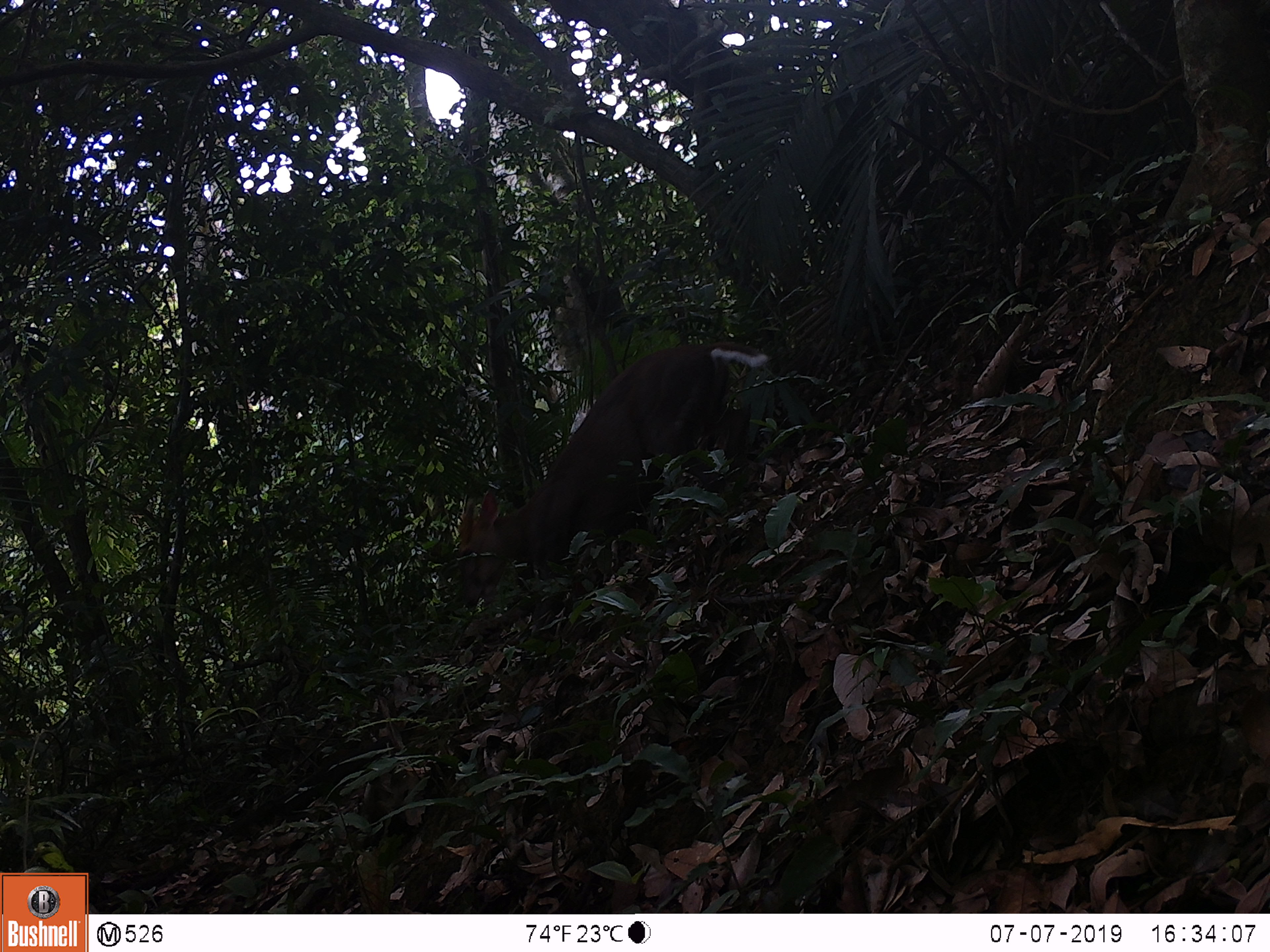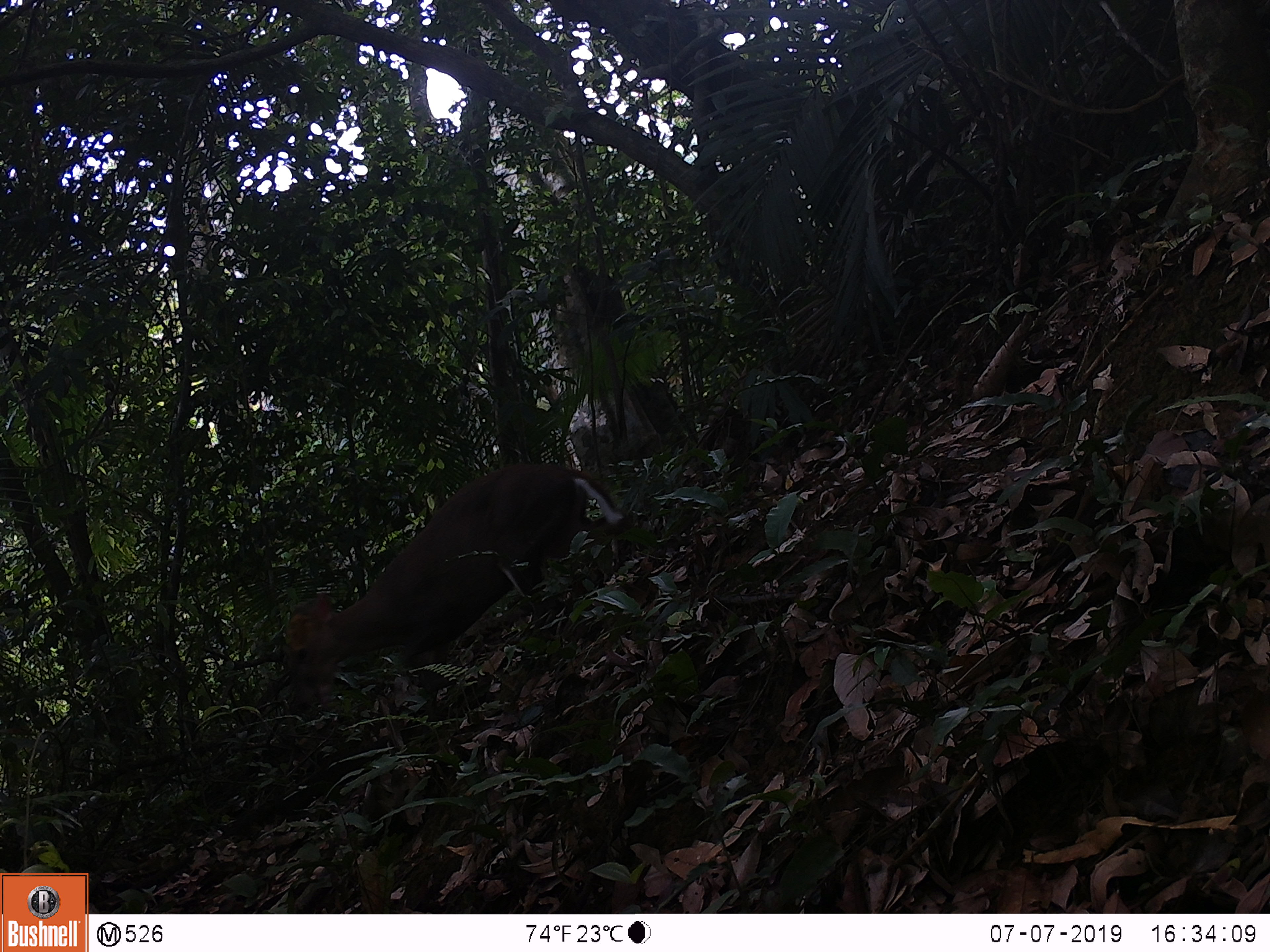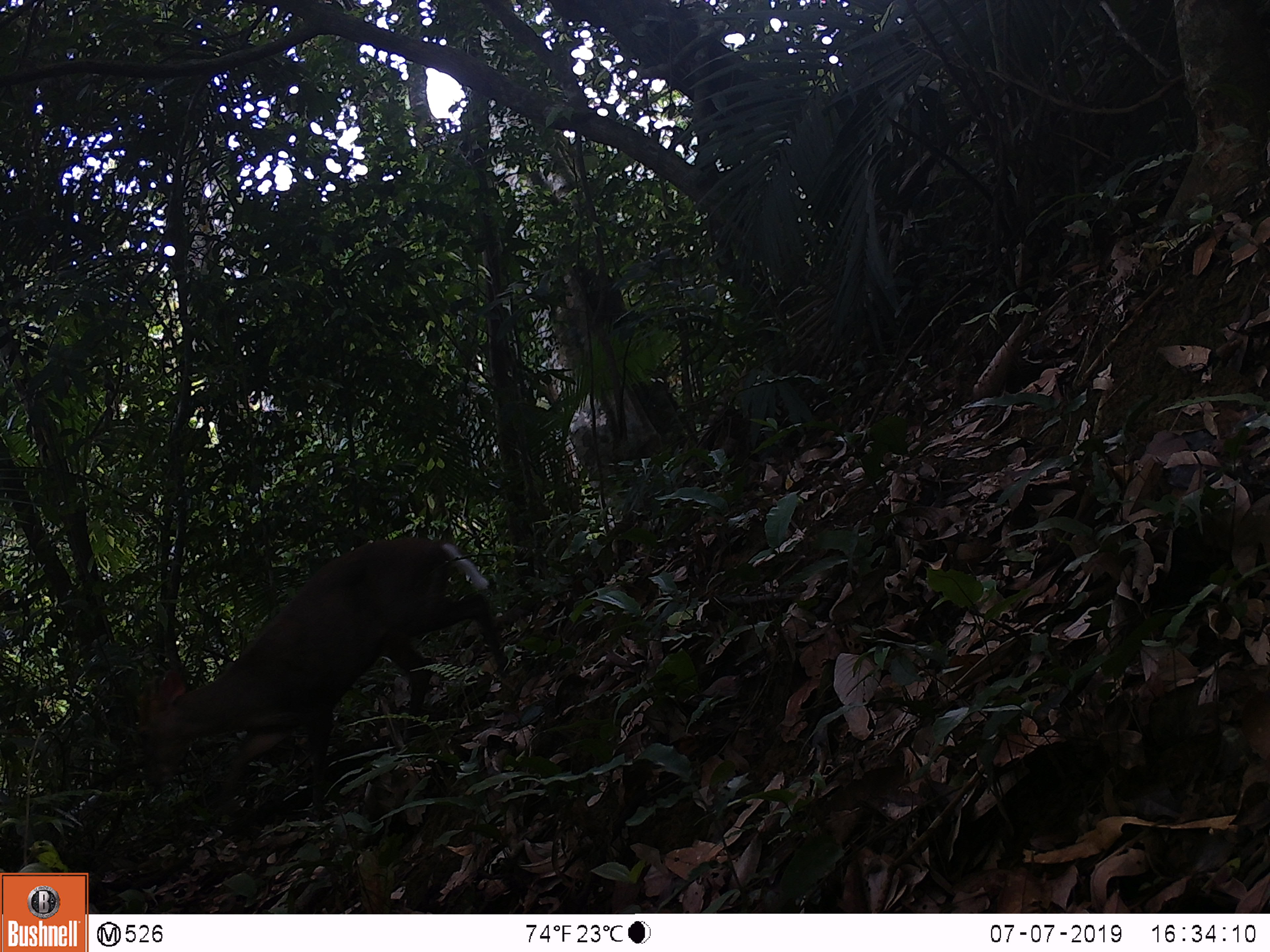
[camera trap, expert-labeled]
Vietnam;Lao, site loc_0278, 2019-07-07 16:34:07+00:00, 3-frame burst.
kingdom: Animalia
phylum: Chordata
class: Mammalia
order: Artiodactyla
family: Cervidae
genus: Muntiacus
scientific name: Muntiacus rooseveltorum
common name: roosevelt's muntjac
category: roosevelts muntjac group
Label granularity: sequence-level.